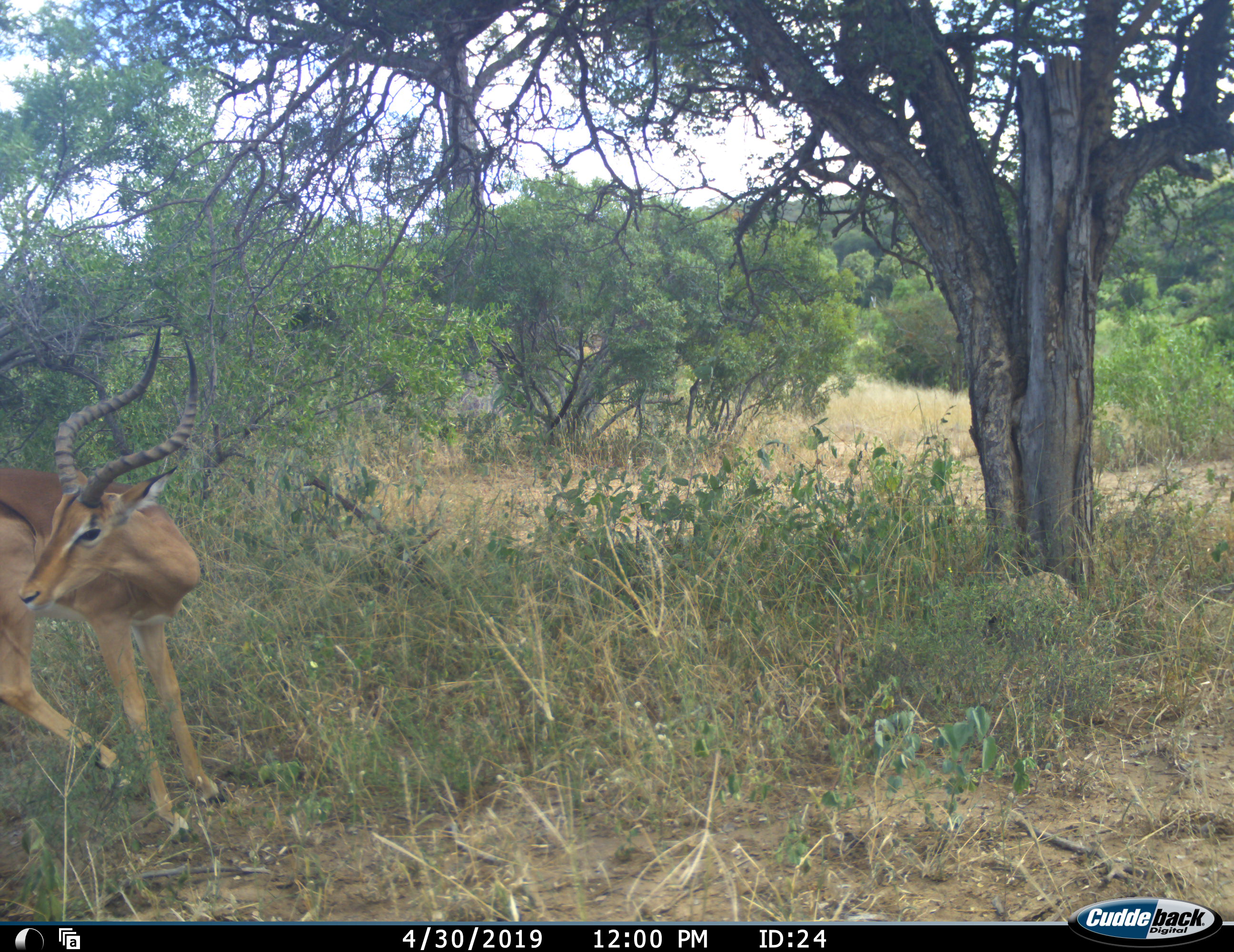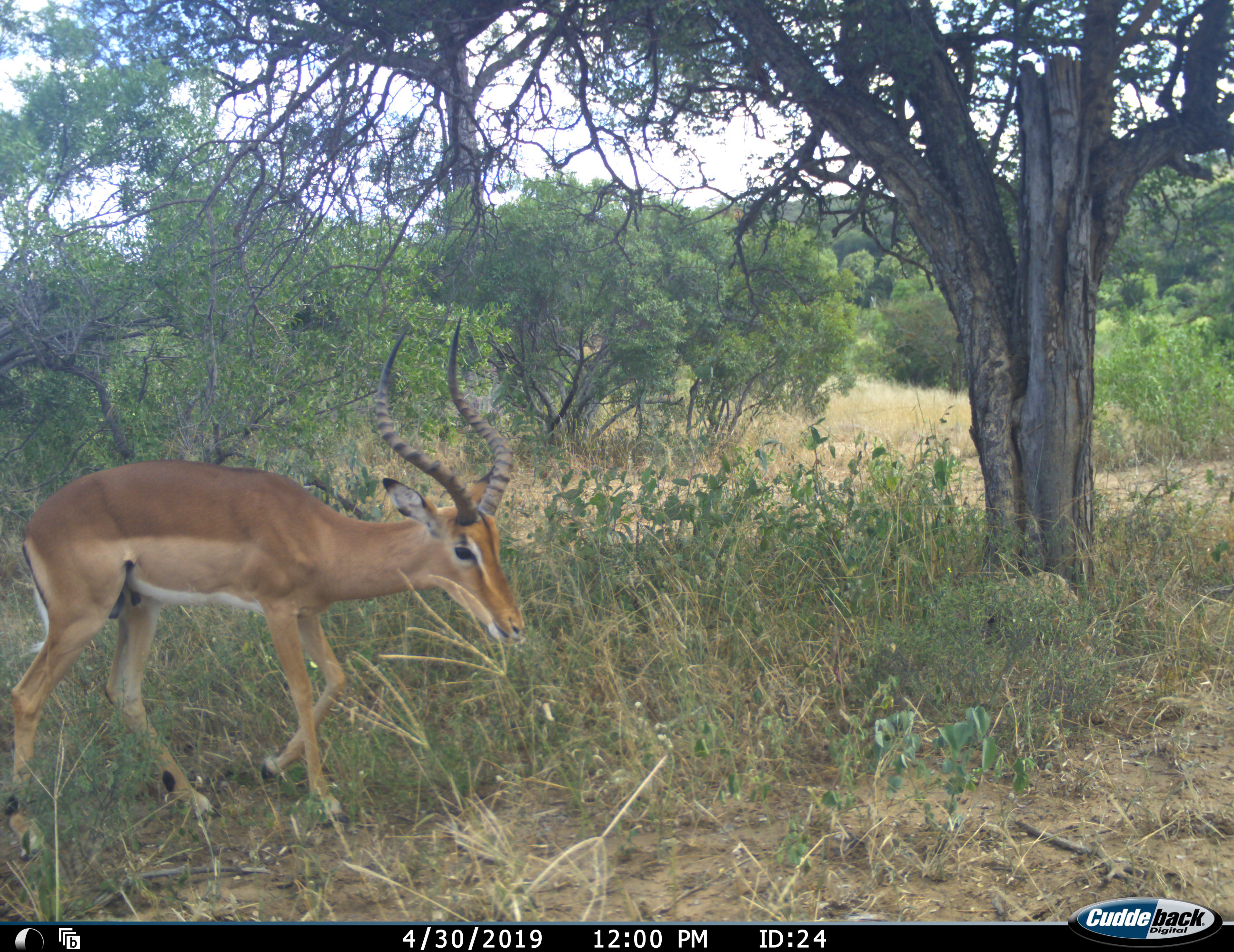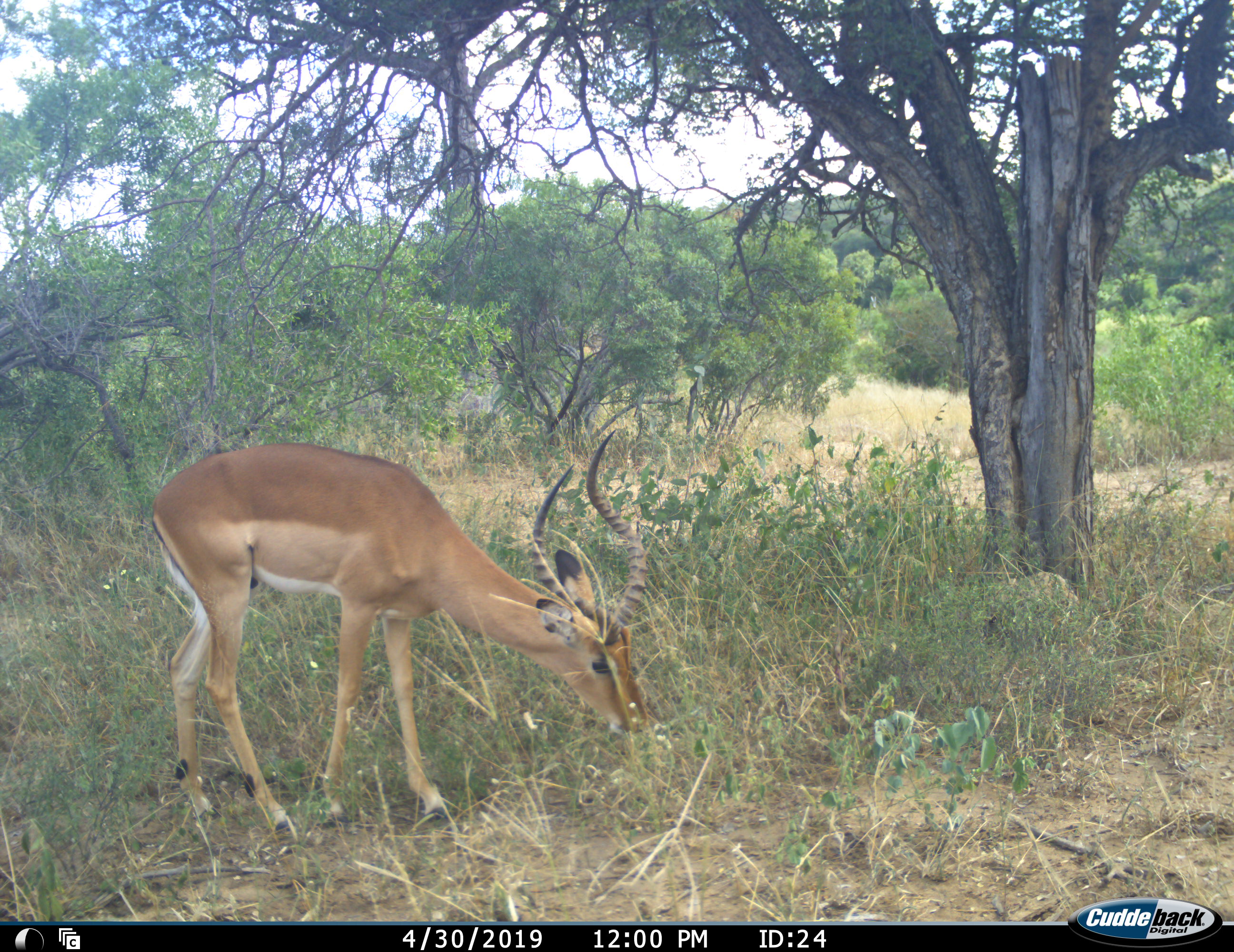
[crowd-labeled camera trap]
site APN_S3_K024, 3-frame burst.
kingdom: Animalia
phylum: Chordata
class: Mammalia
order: Artiodactyla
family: Bovidae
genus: Aepyceros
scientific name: Aepyceros melampus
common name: impala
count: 1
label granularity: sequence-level